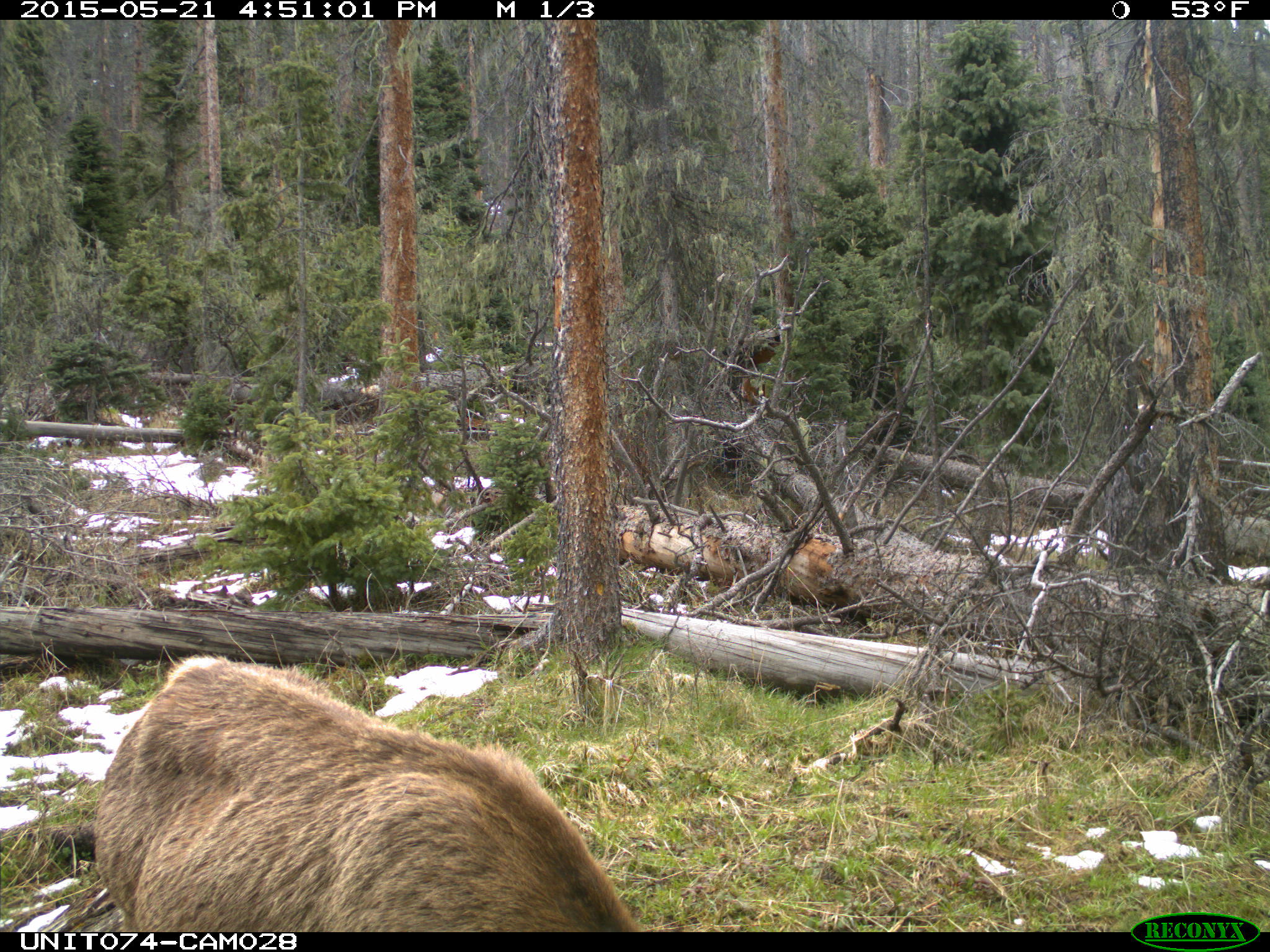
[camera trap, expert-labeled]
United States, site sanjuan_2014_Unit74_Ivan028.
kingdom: Animalia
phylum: Chordata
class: Mammalia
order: Artiodactyla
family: Cervidae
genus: Cervus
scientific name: Cervus elaphus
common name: red deer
Cervus elaphus (red deer).